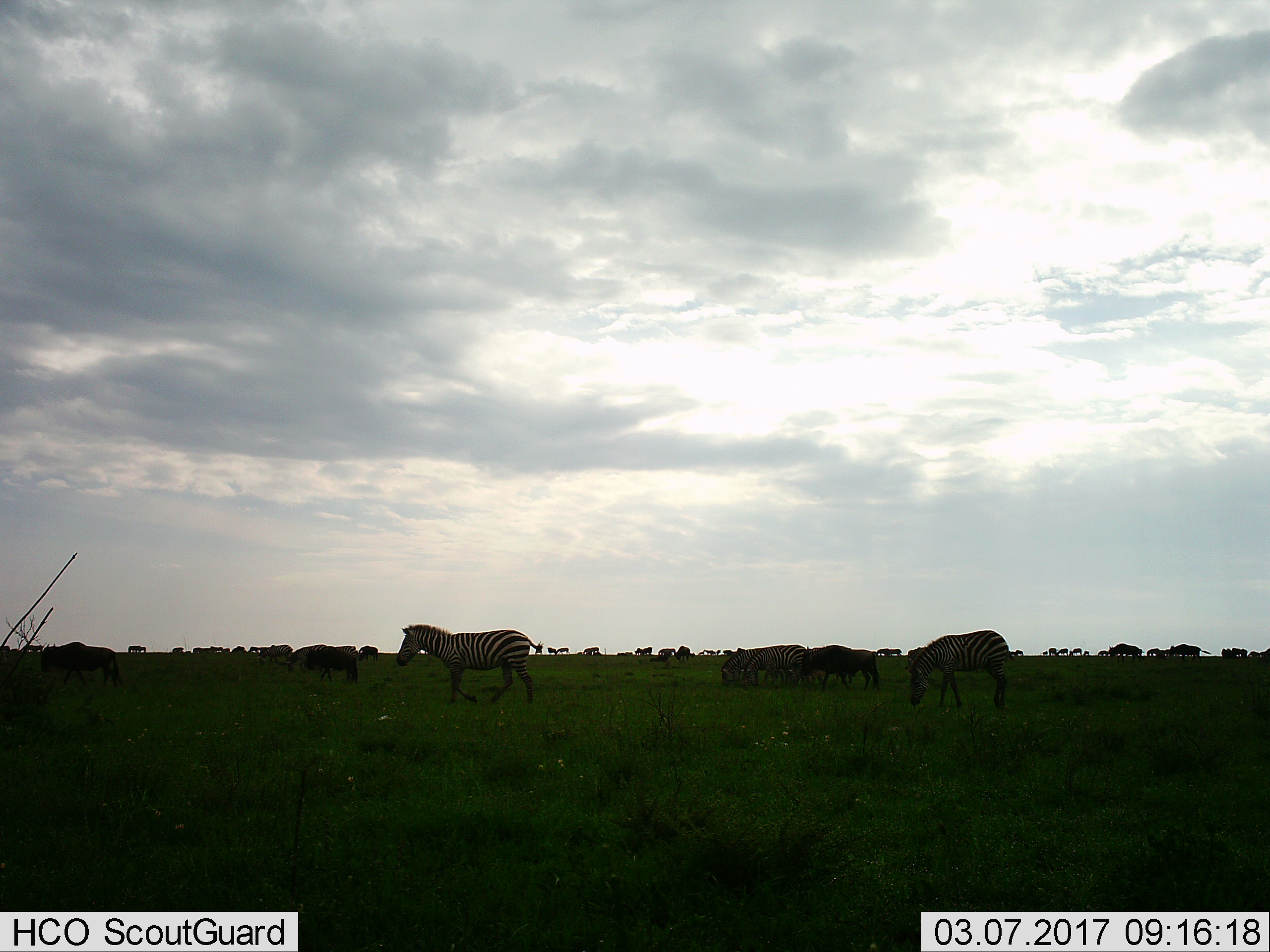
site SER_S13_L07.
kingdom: Animalia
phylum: Chordata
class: Mammalia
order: Perissodactyla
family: Equidae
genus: Equus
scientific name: Equus quagga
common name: plains zebra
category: zebraplains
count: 8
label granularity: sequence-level